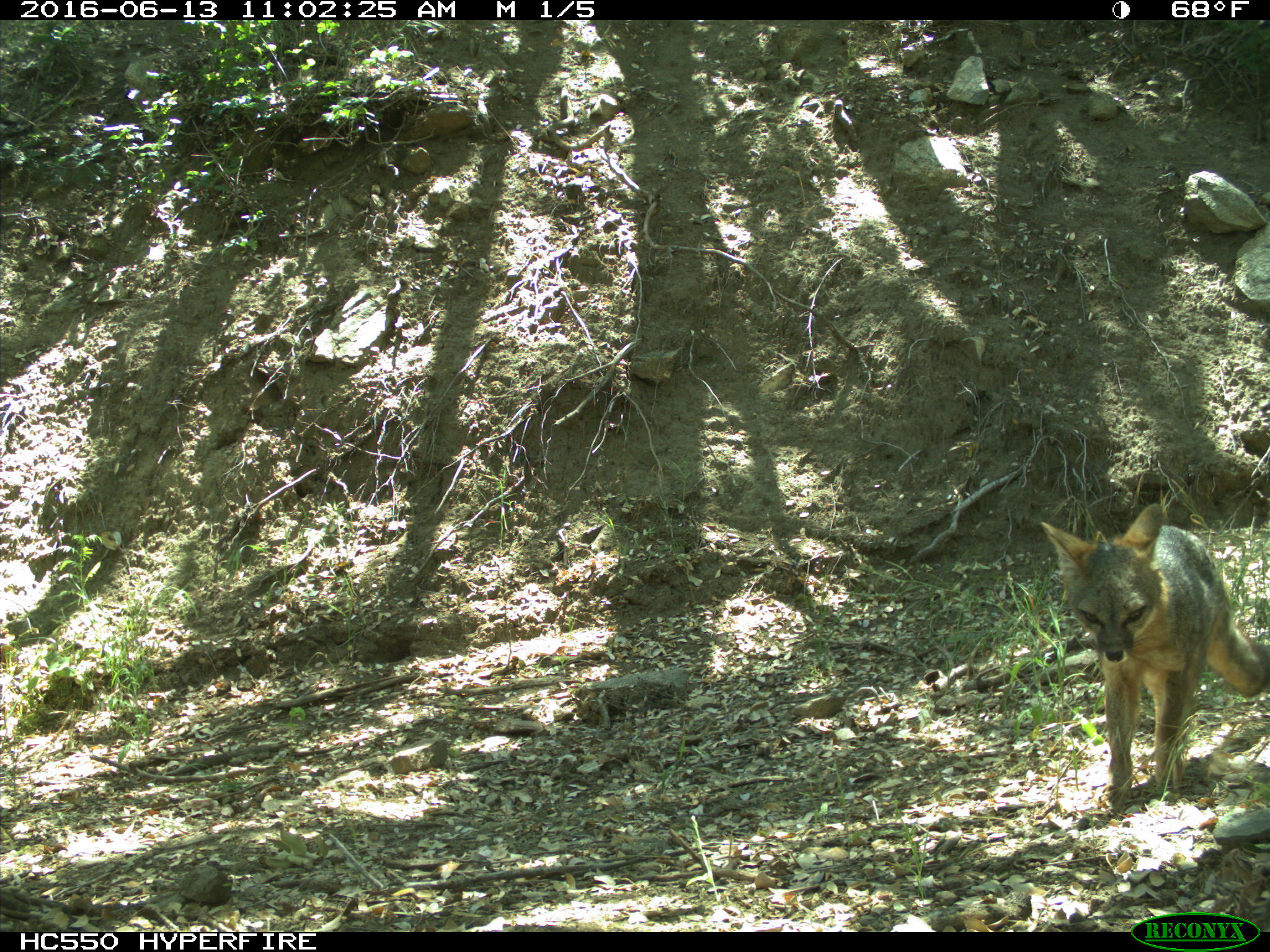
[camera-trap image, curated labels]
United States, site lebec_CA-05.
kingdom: Animalia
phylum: Chordata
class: Mammalia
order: Carnivora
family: Canidae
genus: Urocyon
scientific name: Urocyon cinereoargenteus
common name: gray fox